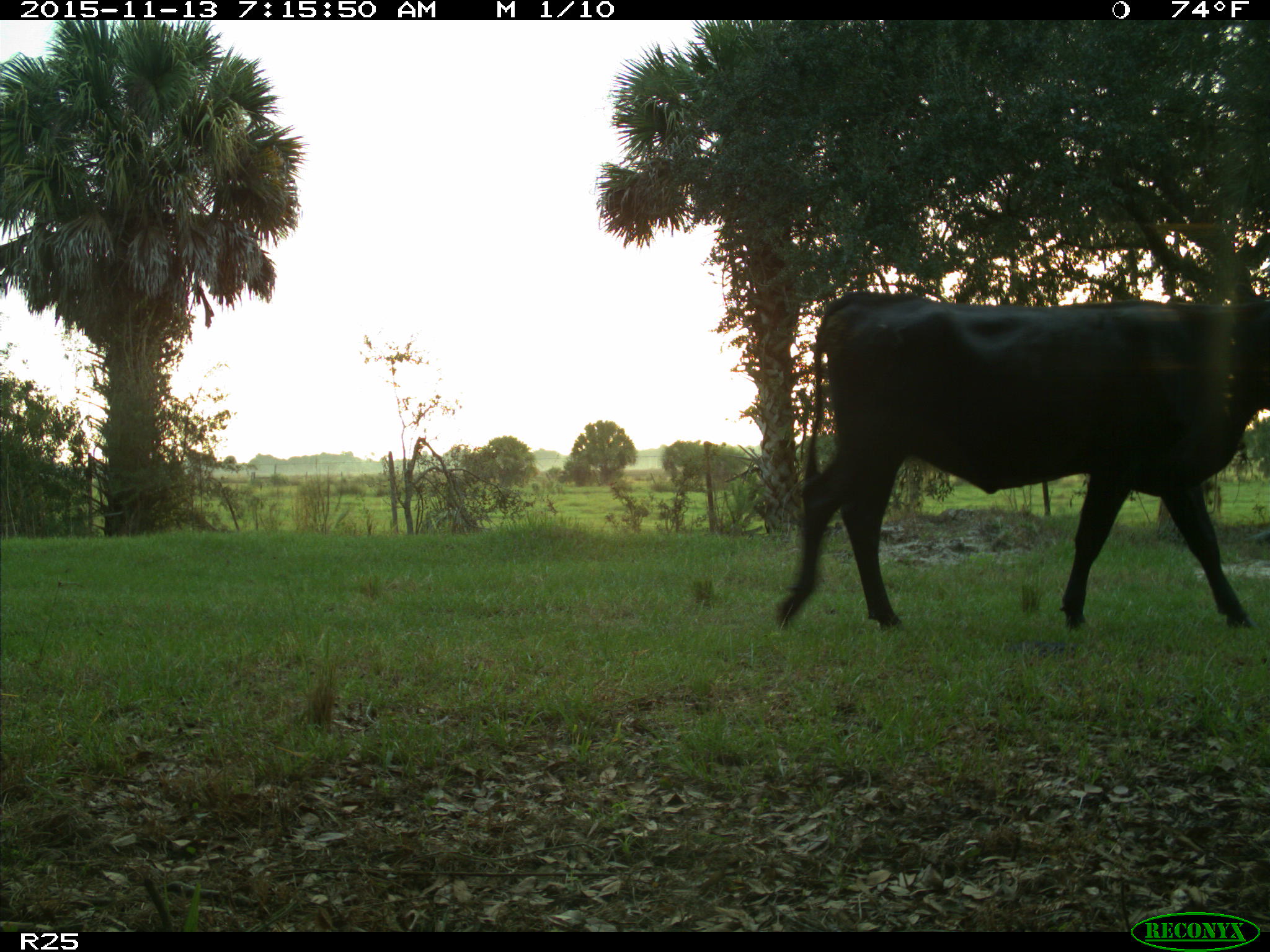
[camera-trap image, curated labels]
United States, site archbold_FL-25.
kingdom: Animalia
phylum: Chordata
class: Mammalia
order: Artiodactyla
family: Bovidae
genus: Bos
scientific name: Bos taurus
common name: domestic cow